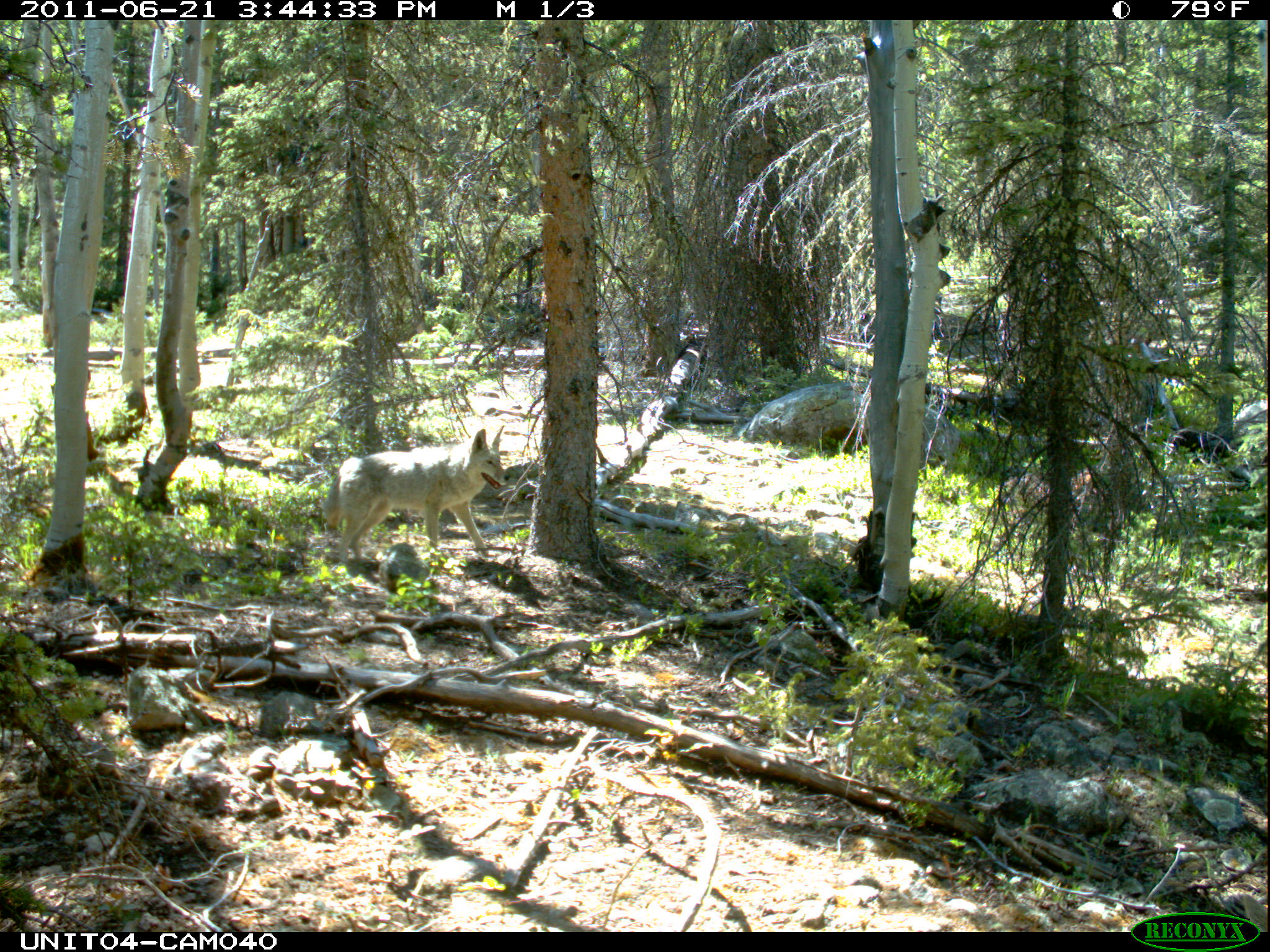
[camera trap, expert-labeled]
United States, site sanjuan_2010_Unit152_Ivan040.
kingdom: Animalia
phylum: Chordata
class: Mammalia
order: Carnivora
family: Canidae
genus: Canis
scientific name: Canis latrans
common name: coyote